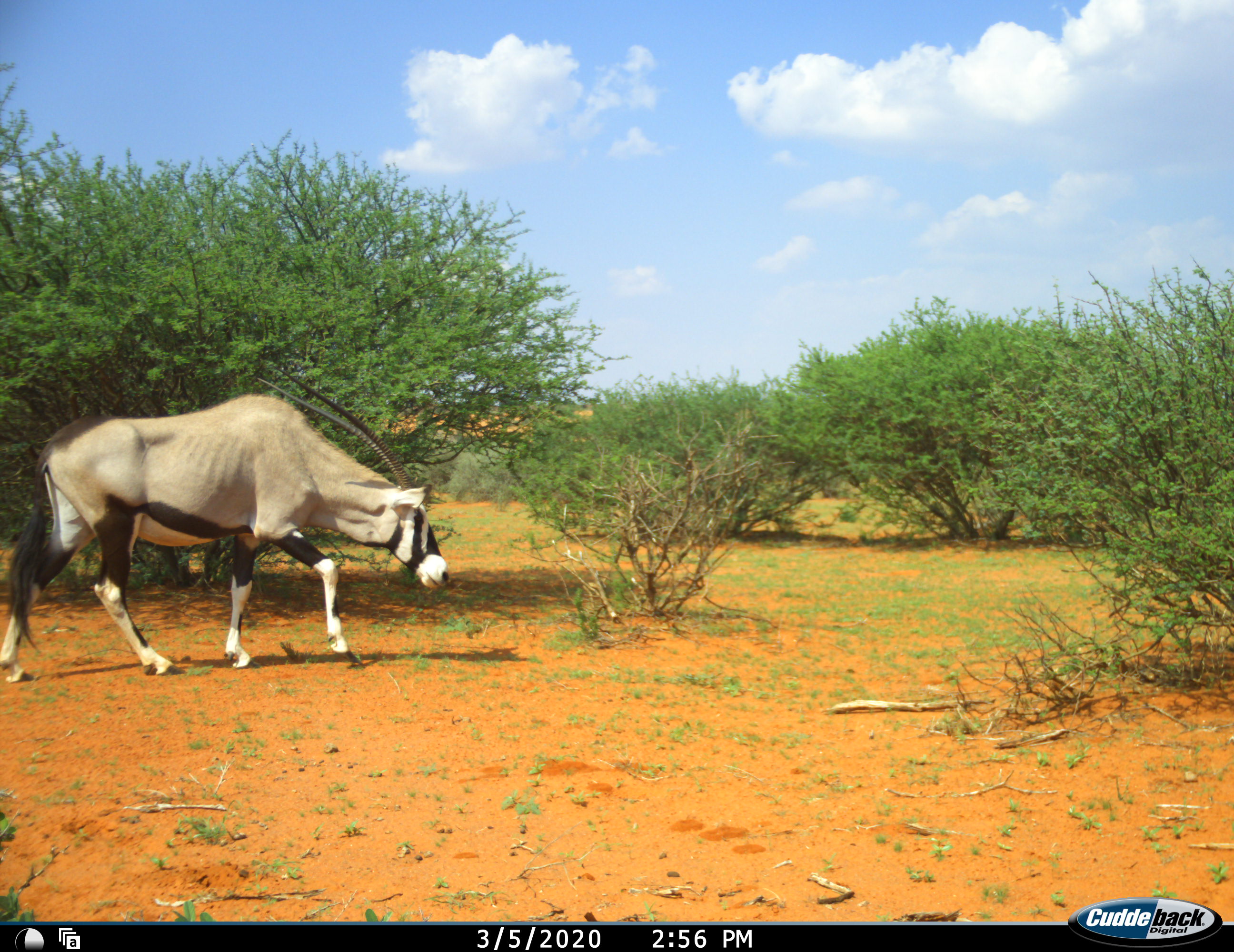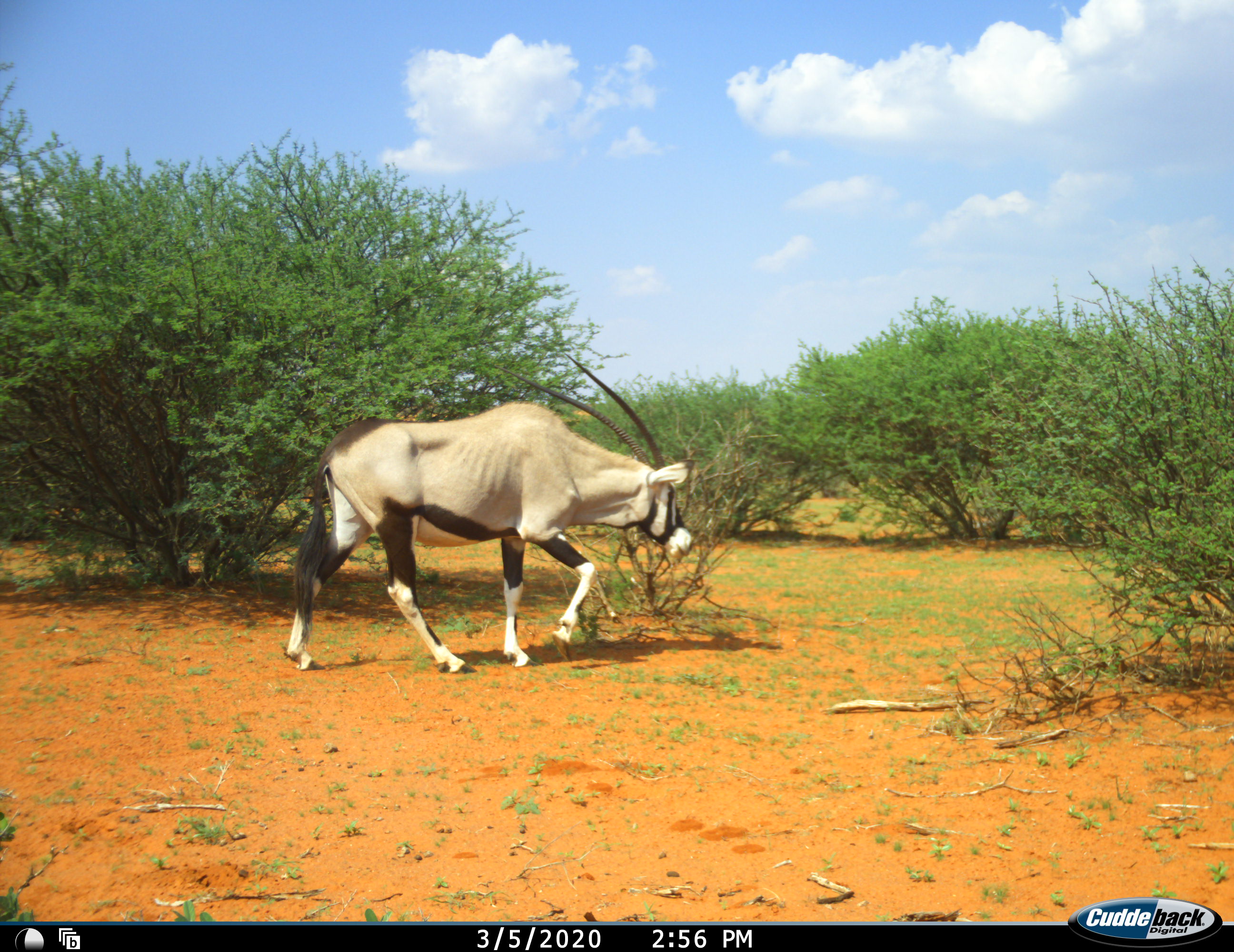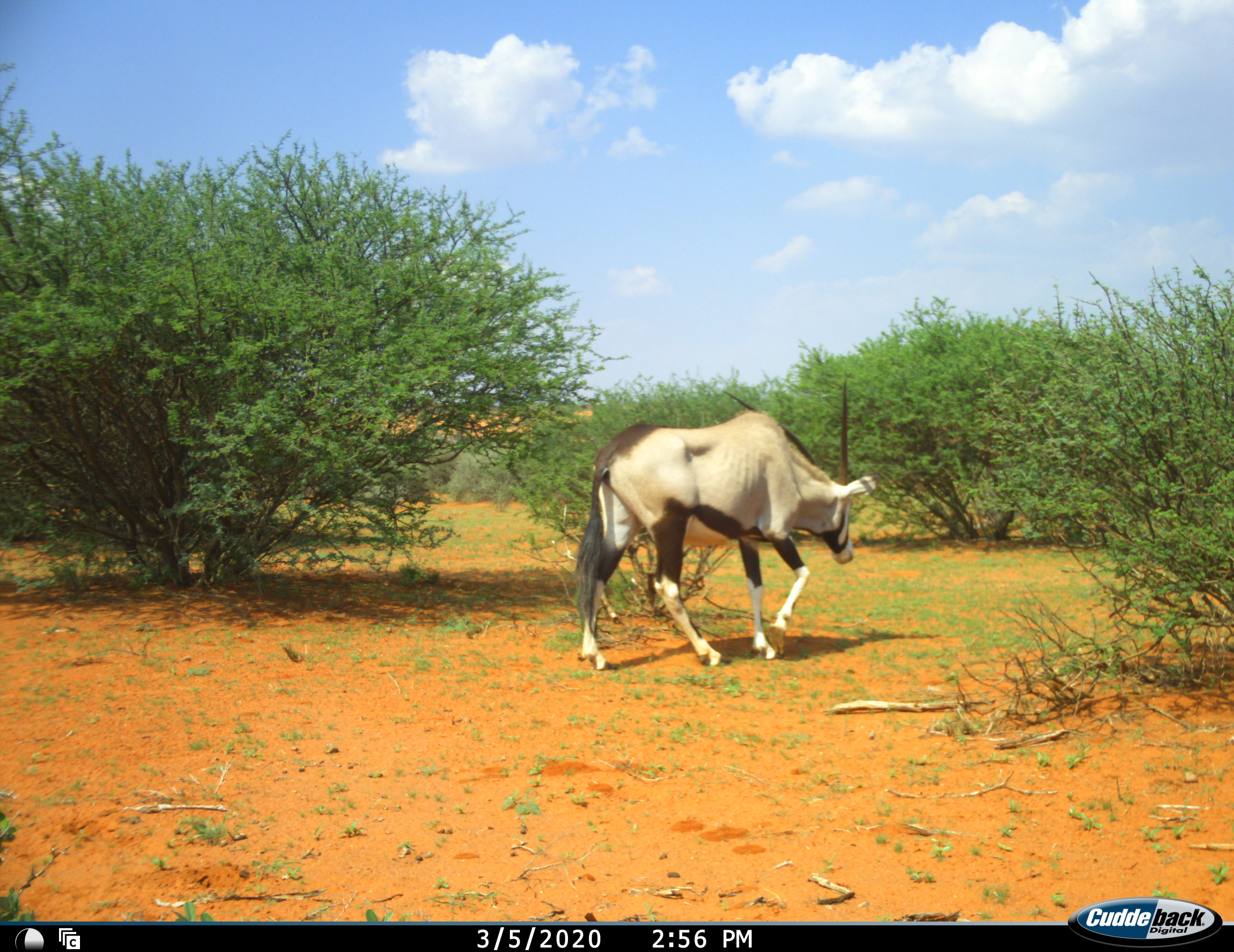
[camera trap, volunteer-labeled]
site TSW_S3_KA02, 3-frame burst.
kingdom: Animalia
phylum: Chordata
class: Mammalia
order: Artiodactyla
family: Bovidae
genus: Oryx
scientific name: Oryx gazella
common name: gemsbok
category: oryx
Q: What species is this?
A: Oryx (gemsbok) (Oryx gazella).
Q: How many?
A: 1.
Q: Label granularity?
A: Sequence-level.